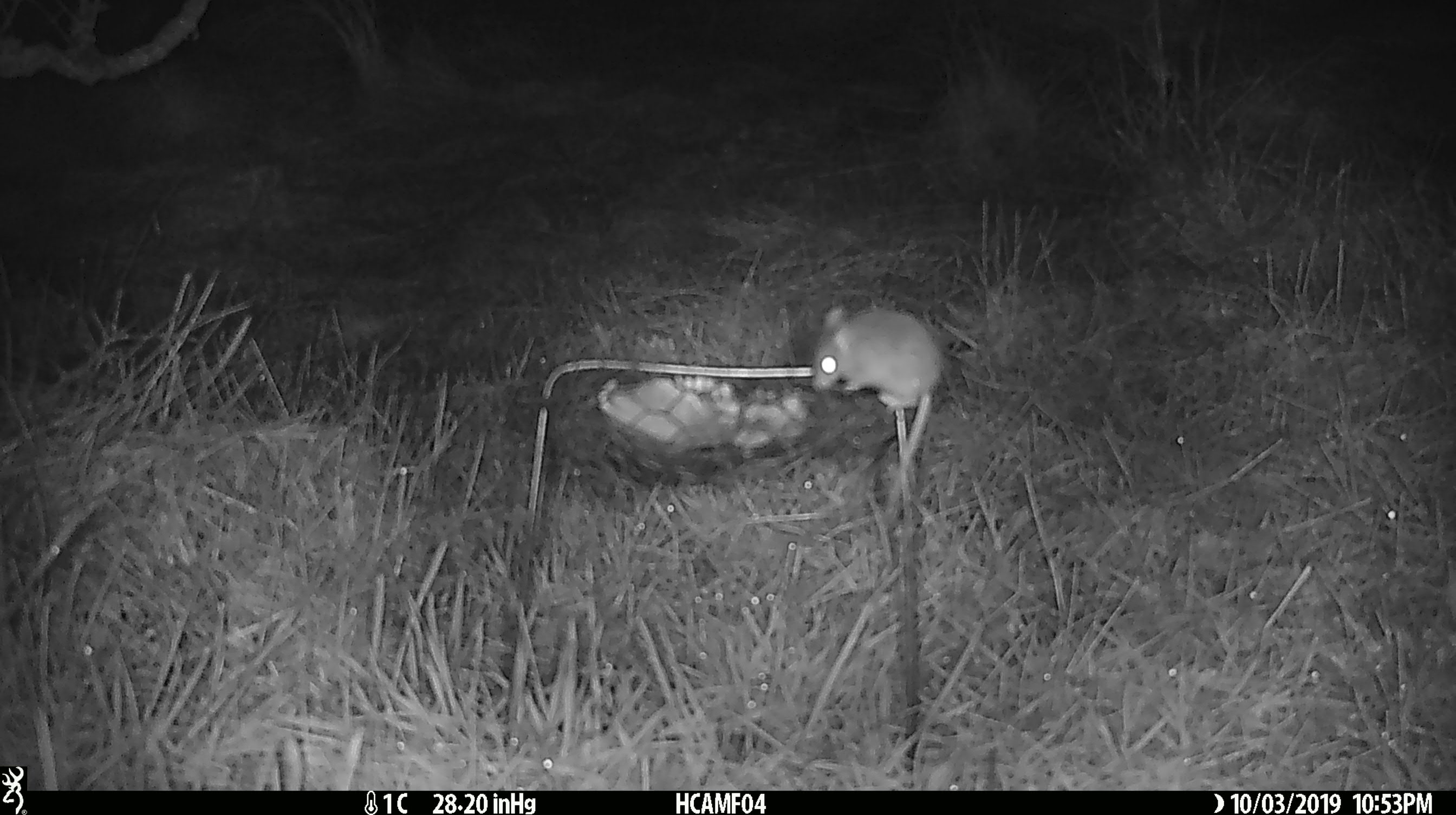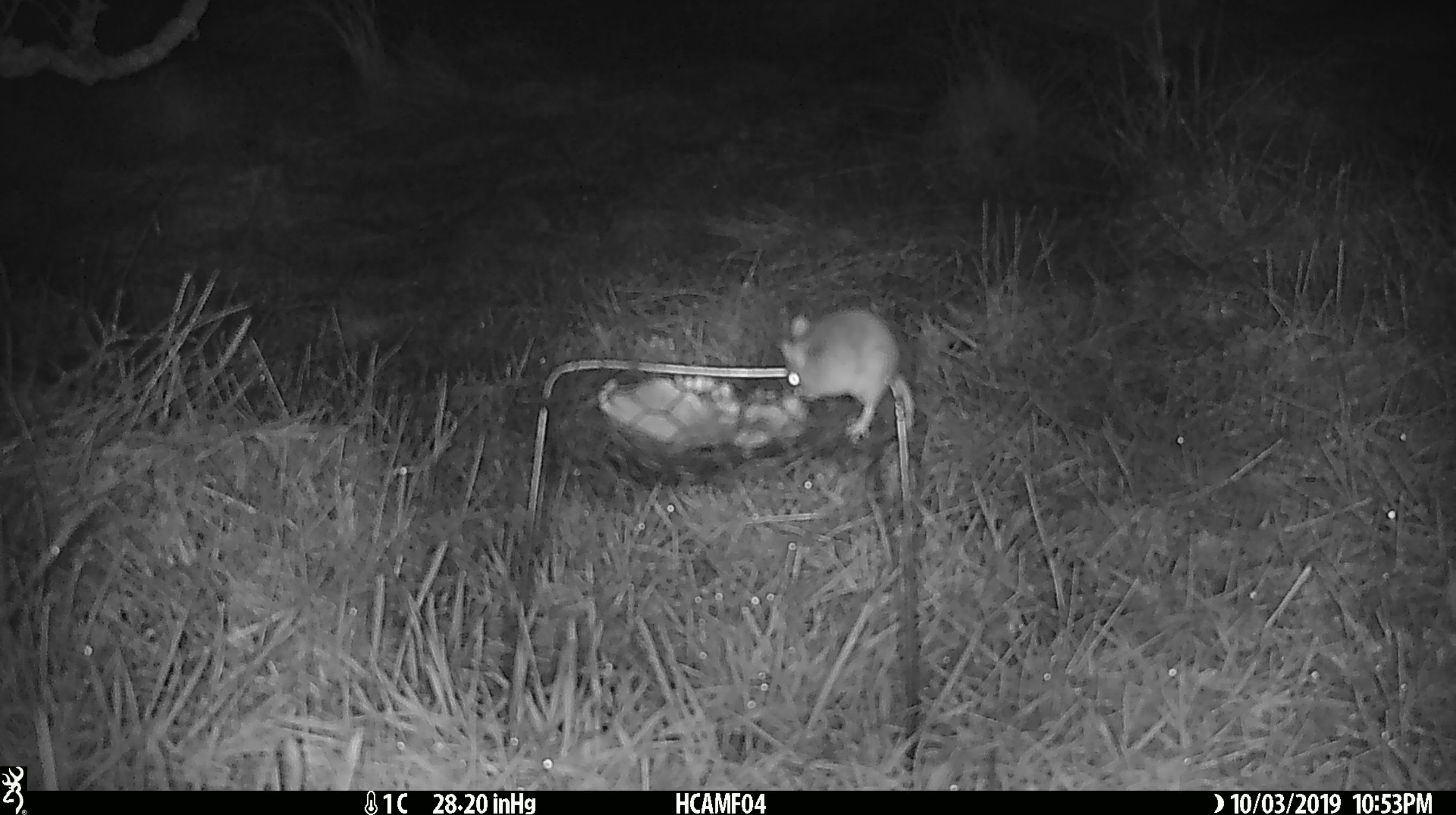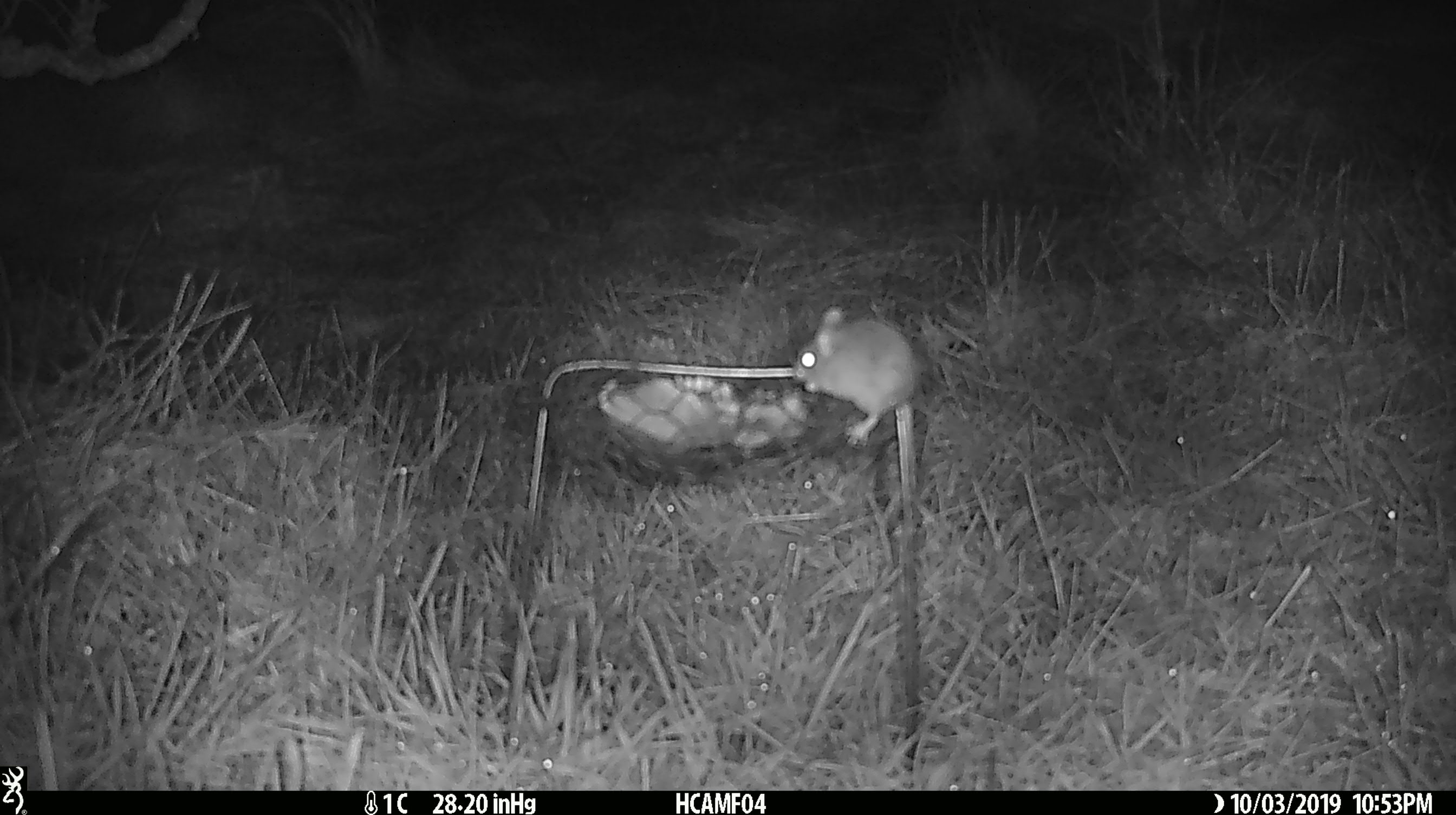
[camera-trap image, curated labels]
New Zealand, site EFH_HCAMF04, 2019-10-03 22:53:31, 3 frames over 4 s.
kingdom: Animalia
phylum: Chordata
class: Mammalia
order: Rodentia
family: Muridae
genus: Mus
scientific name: Mus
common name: mouse